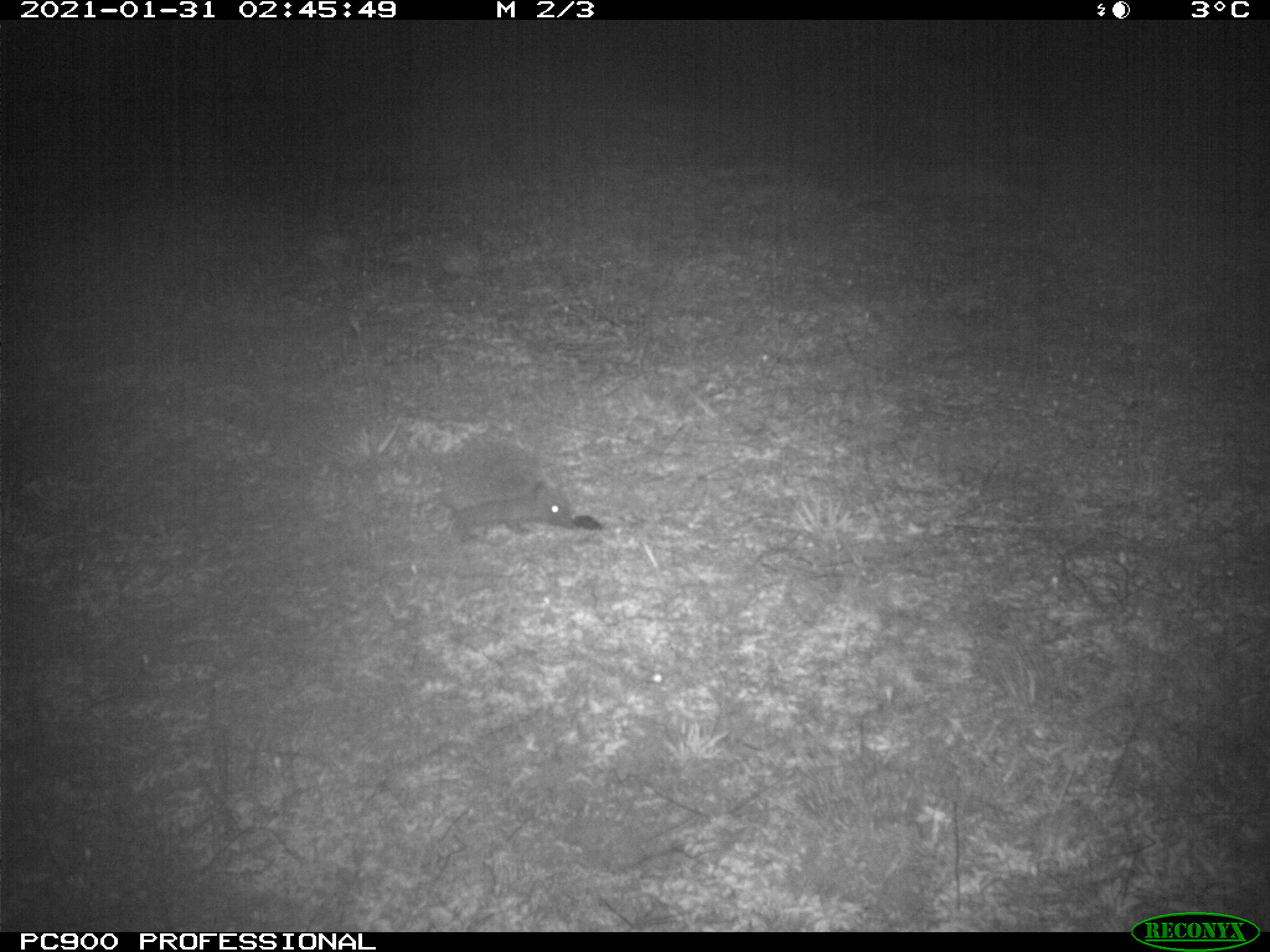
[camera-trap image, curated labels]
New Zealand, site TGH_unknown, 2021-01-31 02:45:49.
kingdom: Animalia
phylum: Chordata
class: Mammalia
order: Eulipotyphla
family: Erinaceidae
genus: Erinaceus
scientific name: Erinaceus europaeus europaeus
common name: european hedgehog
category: hedgehog